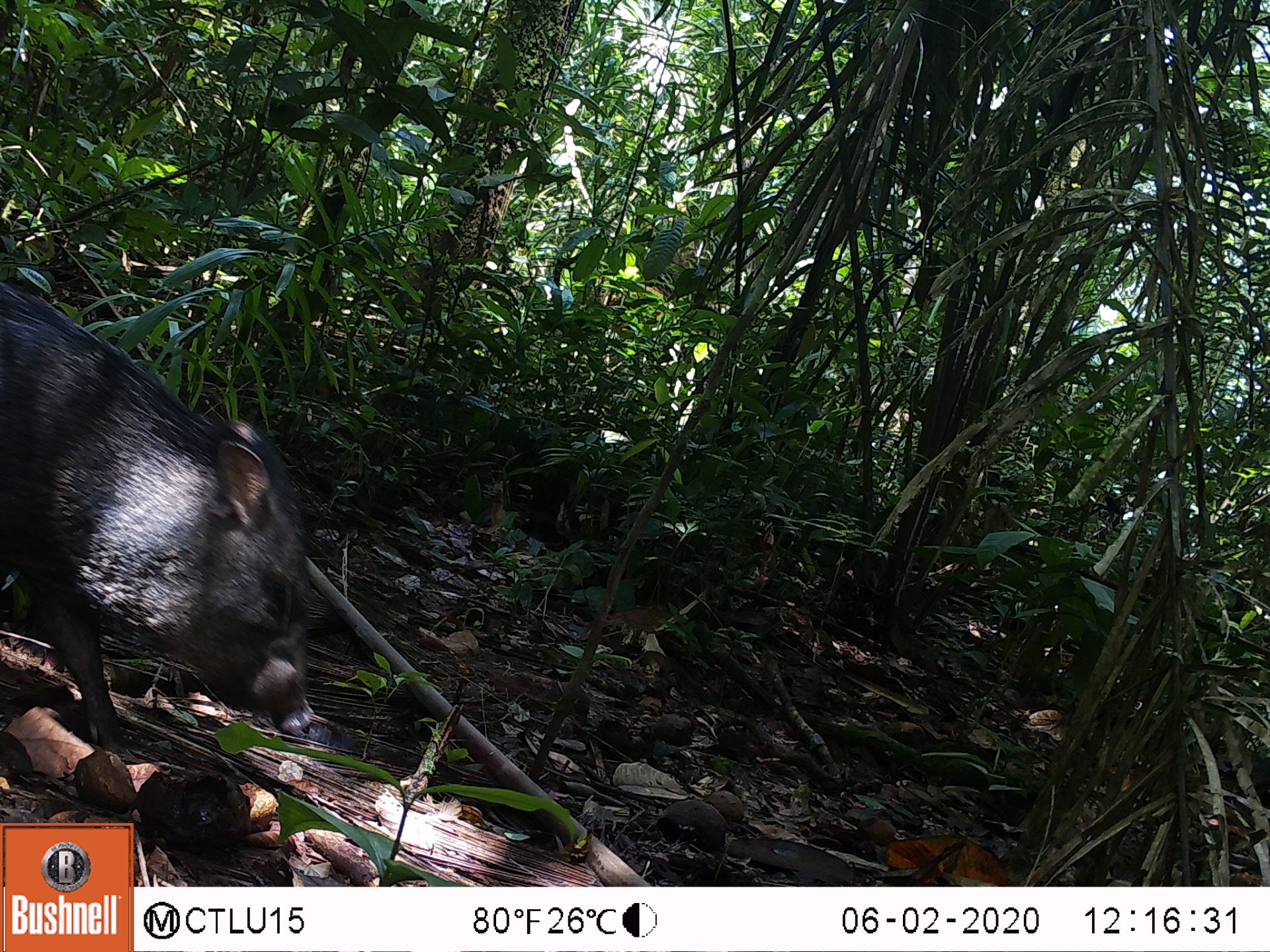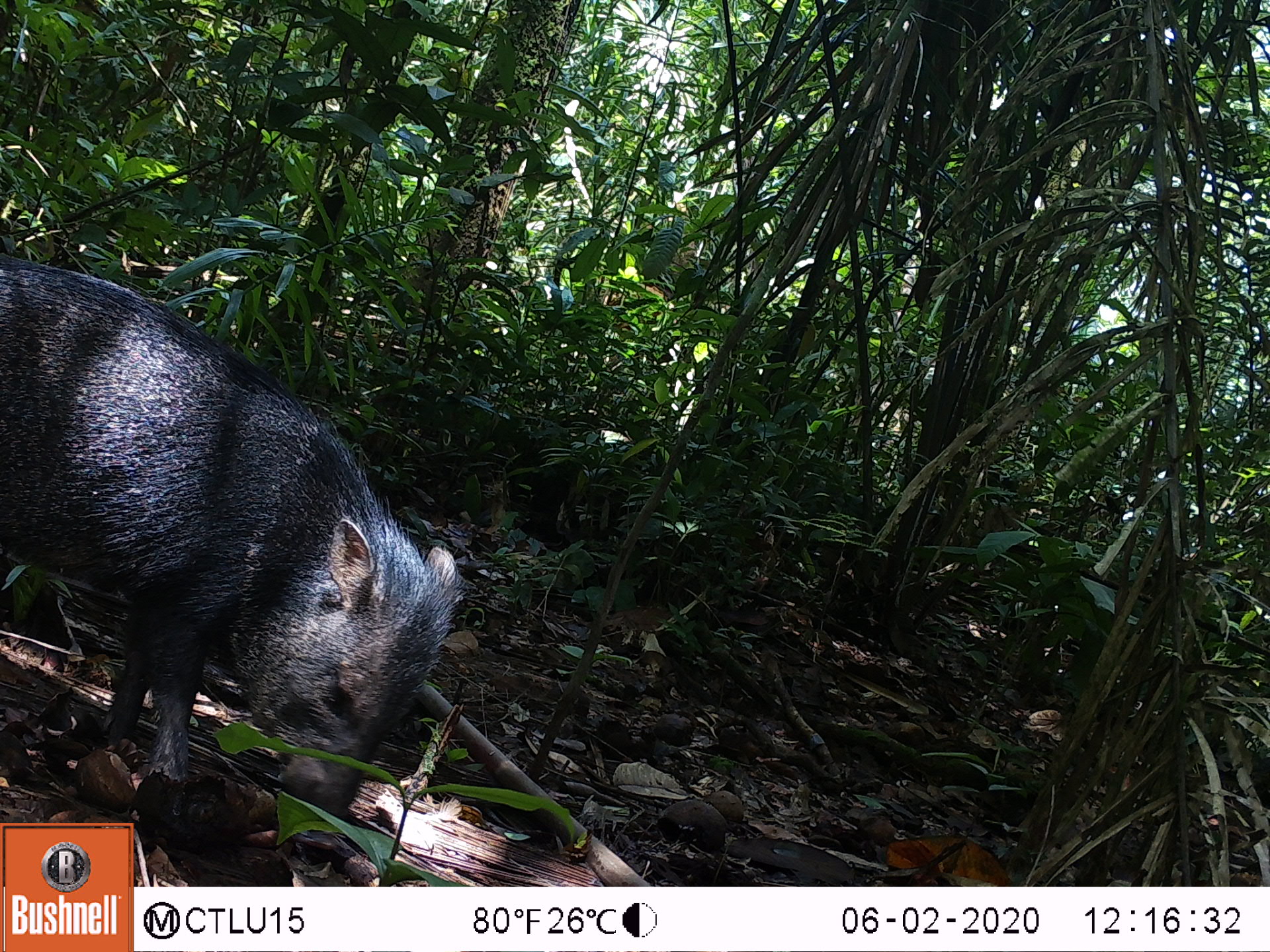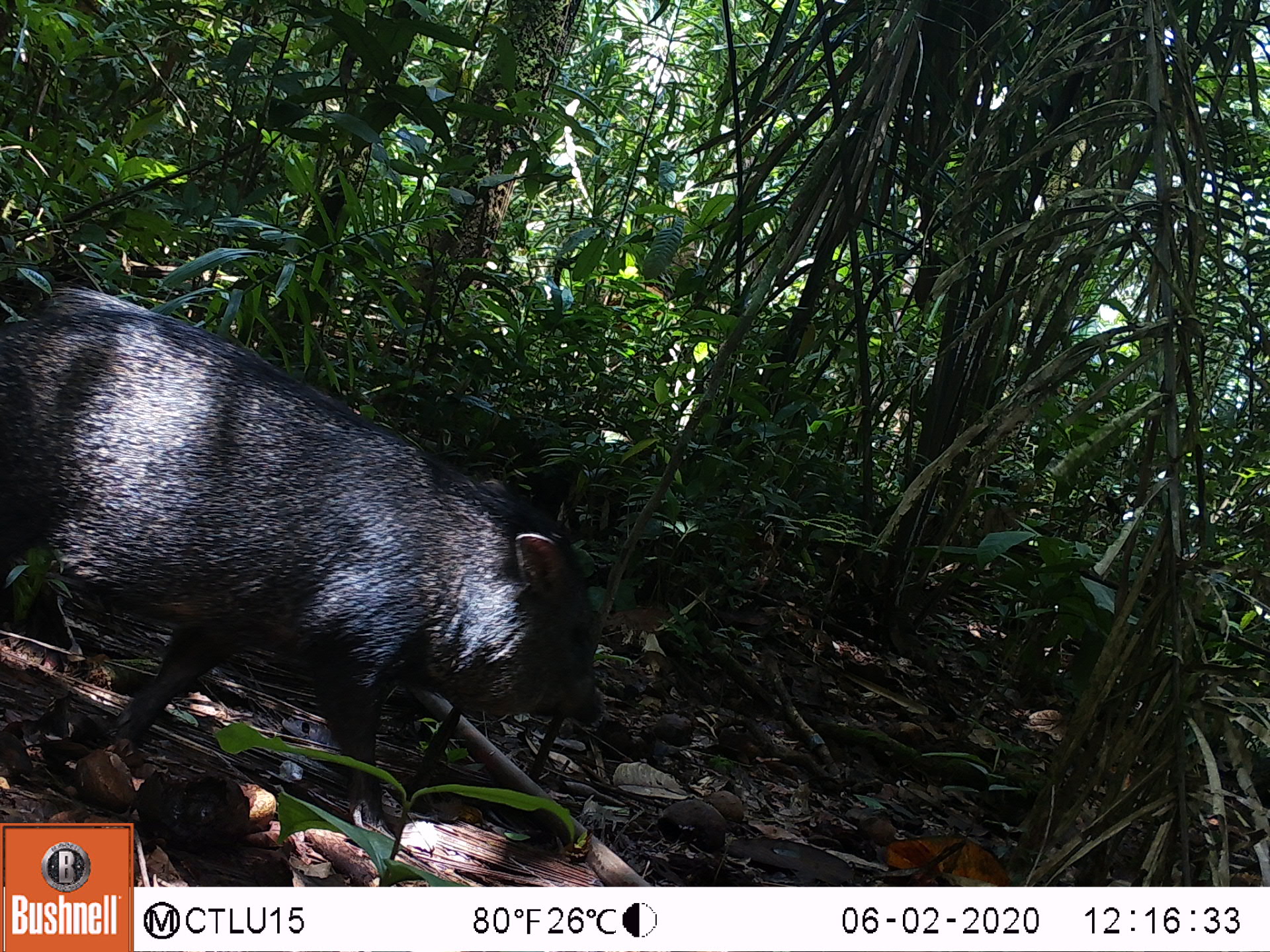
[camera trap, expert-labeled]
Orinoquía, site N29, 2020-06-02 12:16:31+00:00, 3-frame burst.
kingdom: Animalia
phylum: Chordata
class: Mammalia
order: Artiodactyla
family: Tayassuidae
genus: Pecari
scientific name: Pecari tajacu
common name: collared peccary